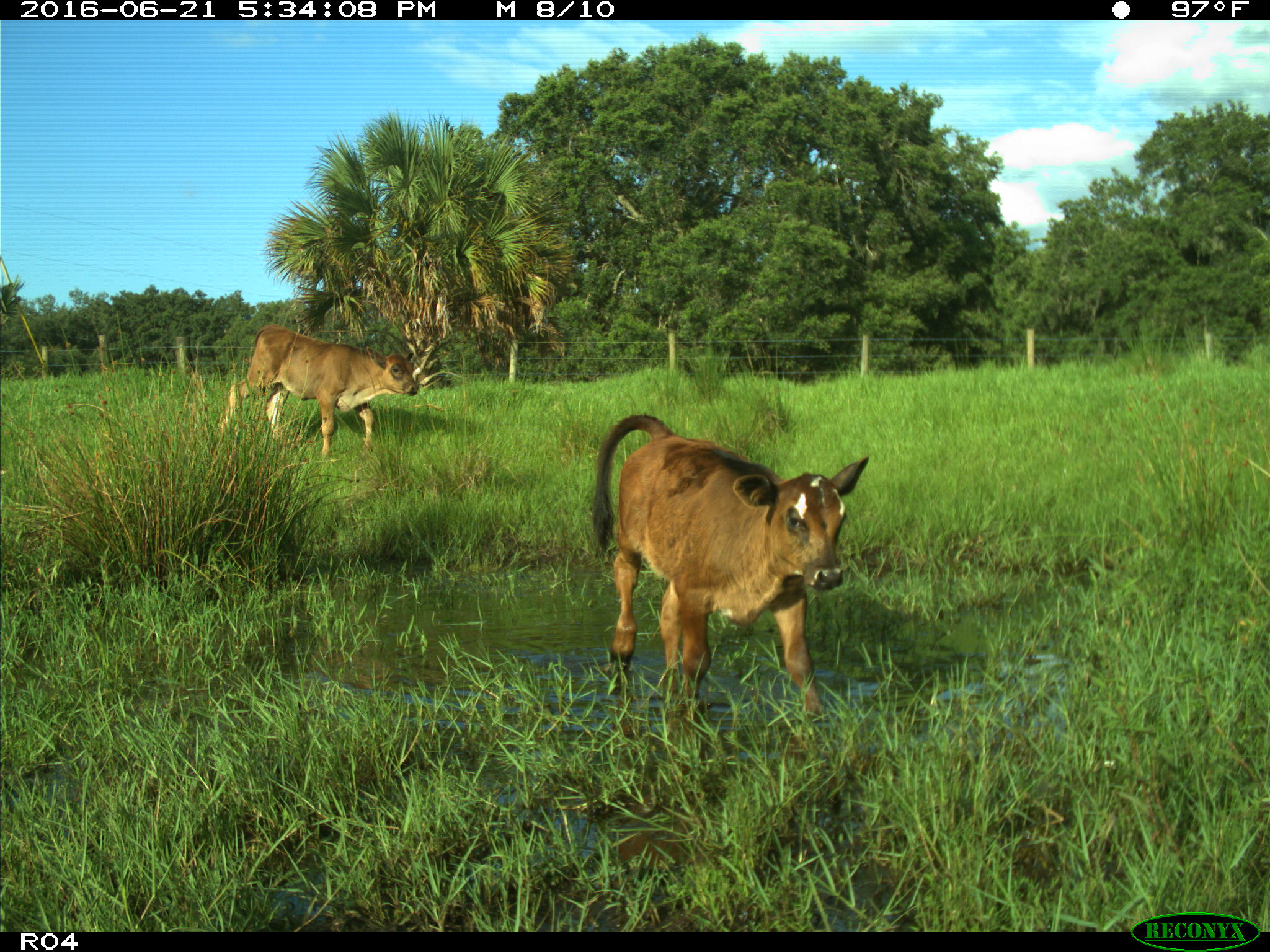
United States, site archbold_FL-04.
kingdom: Animalia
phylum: Chordata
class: Mammalia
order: Artiodactyla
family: Bovidae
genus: Bos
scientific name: Bos taurus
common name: domestic cow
Bos taurus (domestic cow).